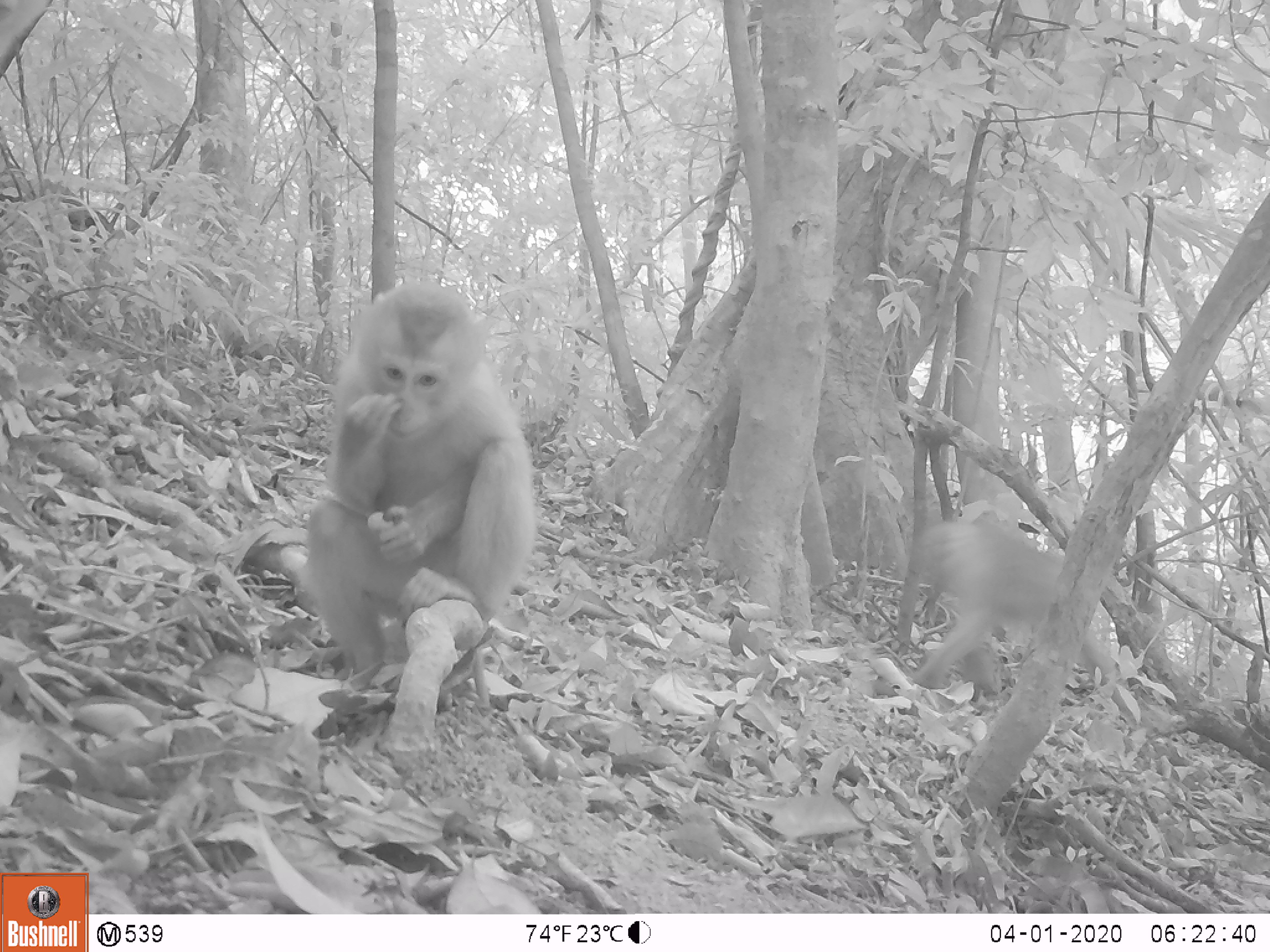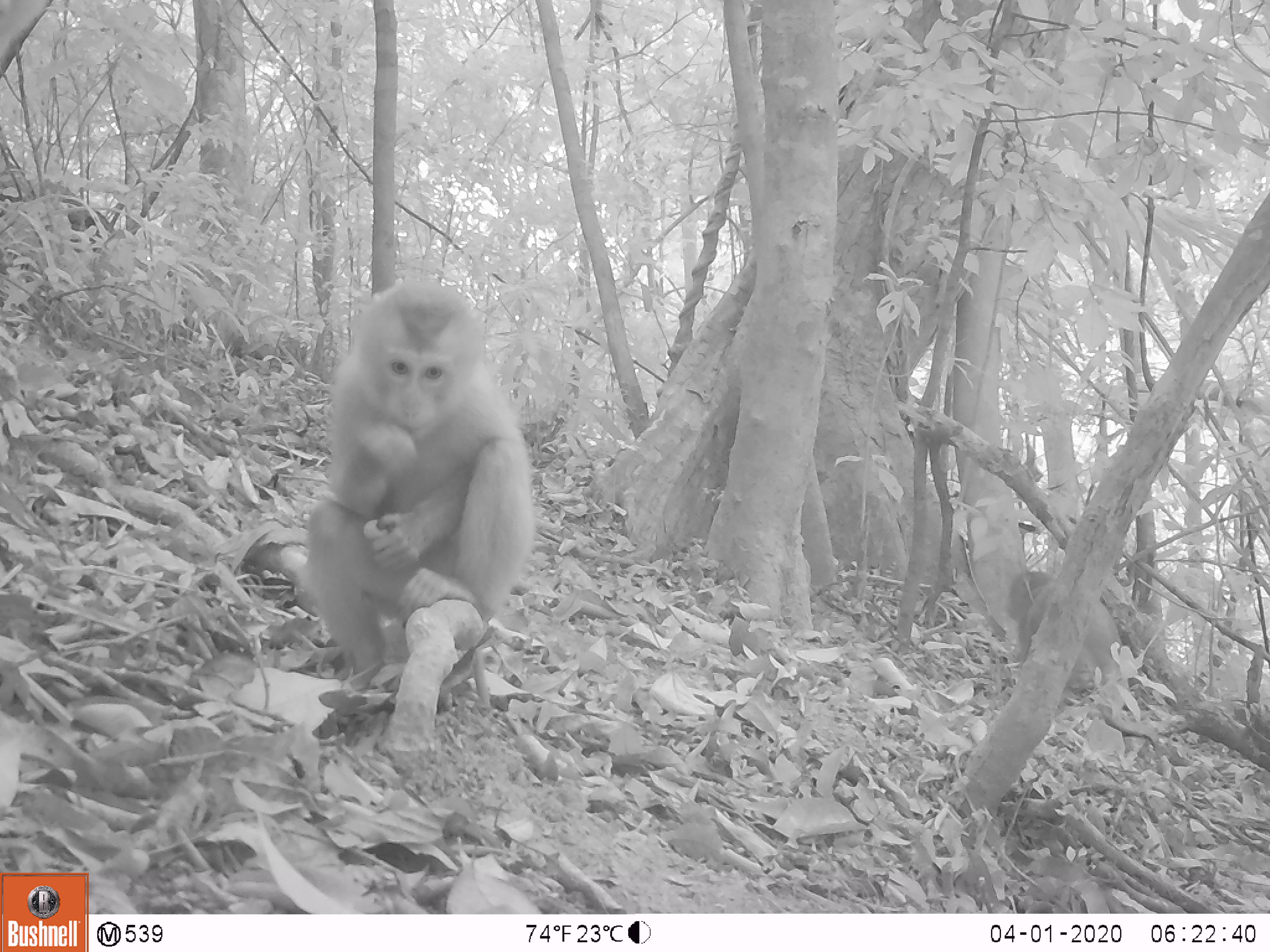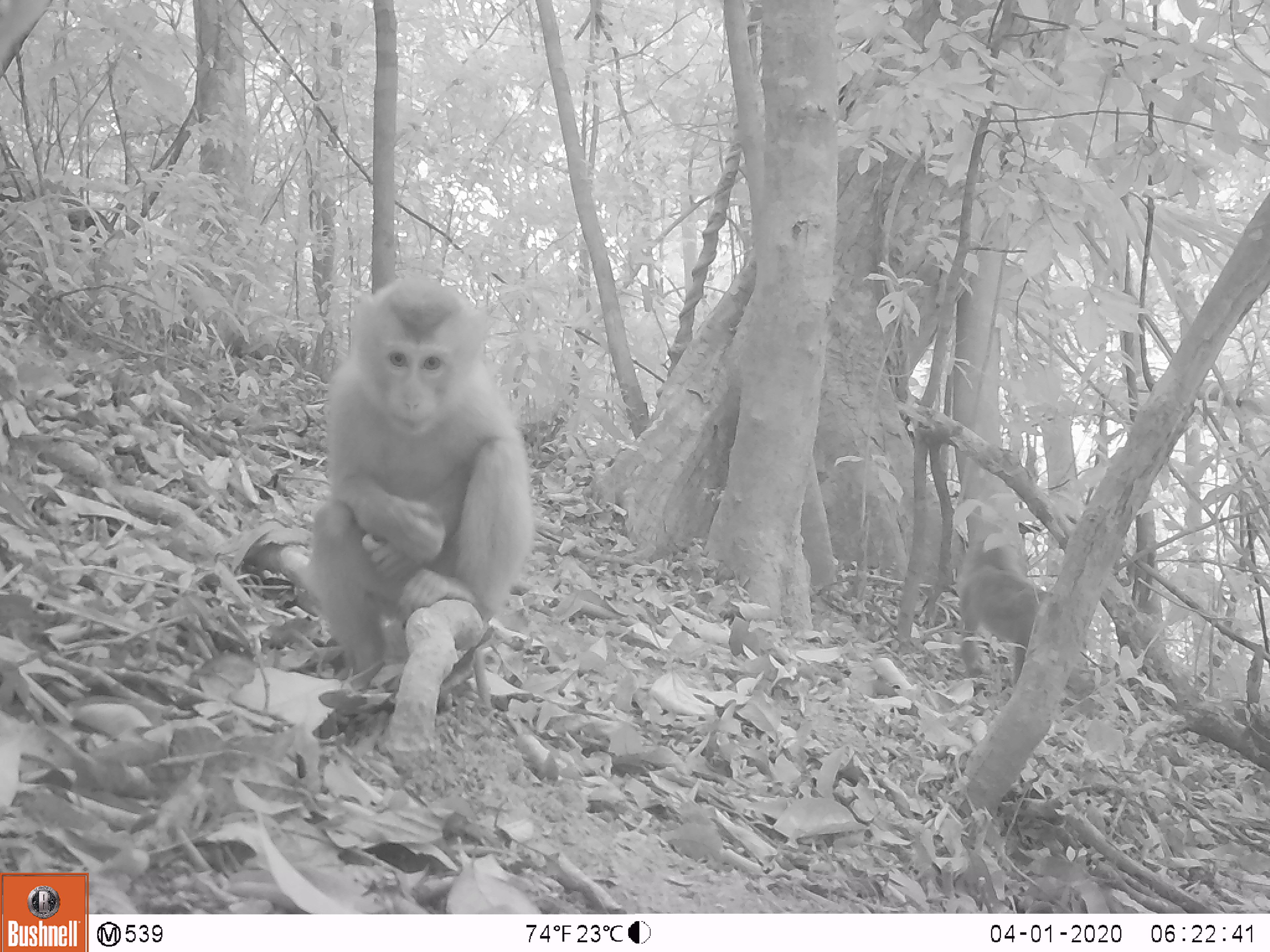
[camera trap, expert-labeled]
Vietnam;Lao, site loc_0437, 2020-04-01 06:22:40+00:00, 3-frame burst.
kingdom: Animalia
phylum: Chordata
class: Mammalia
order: Primates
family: Cercopithecidae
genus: Macaca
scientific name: Macaca nemestrina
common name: pig-tailed macaque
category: pig tailed macaque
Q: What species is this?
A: Pig tailed macaque (pig-tailed macaque) (Macaca nemestrina).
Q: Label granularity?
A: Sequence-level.